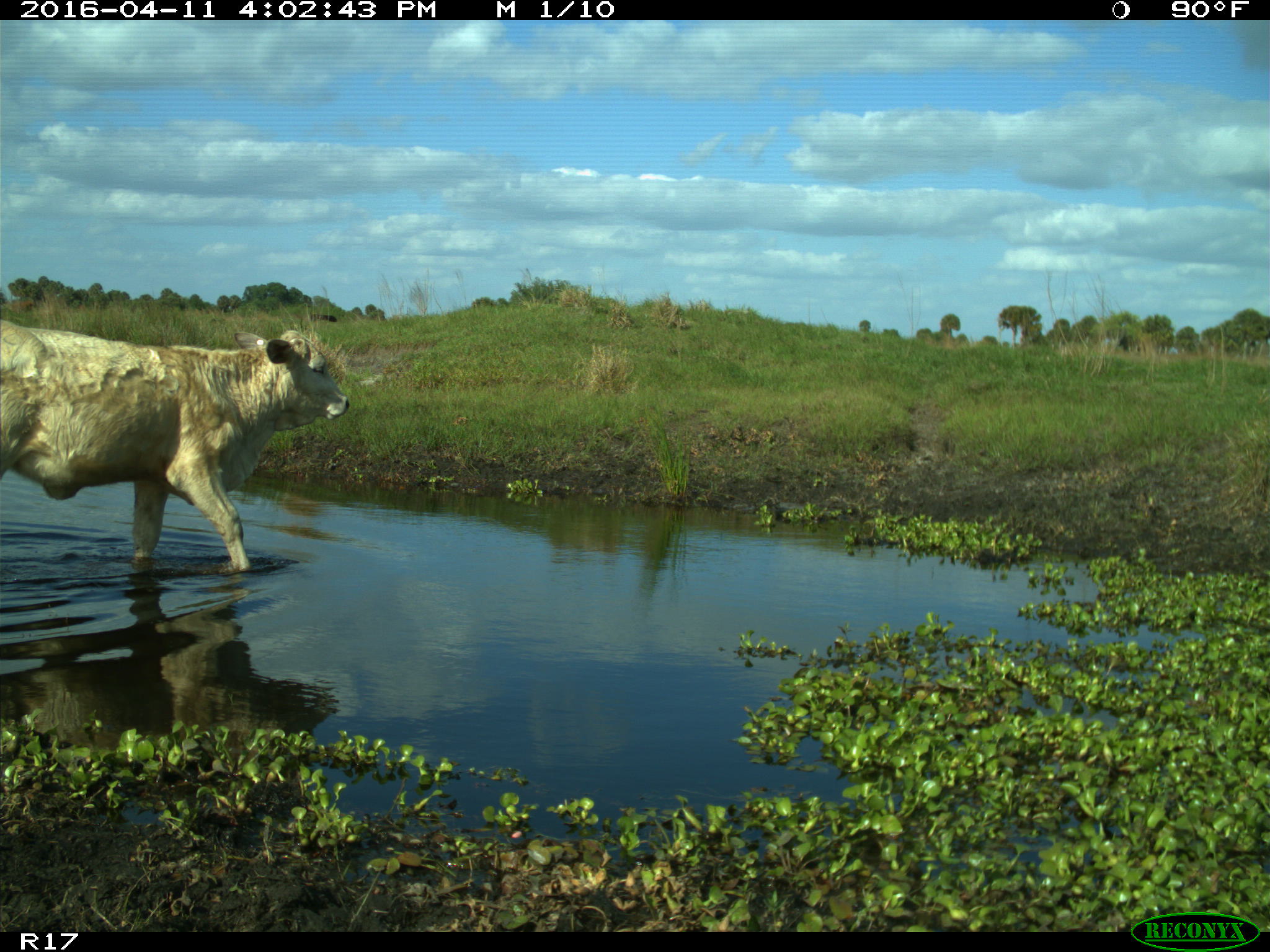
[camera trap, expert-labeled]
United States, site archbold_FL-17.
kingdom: Animalia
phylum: Chordata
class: Mammalia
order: Artiodactyla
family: Bovidae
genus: Bos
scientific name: Bos taurus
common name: domestic cow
Bos taurus (domestic cow).